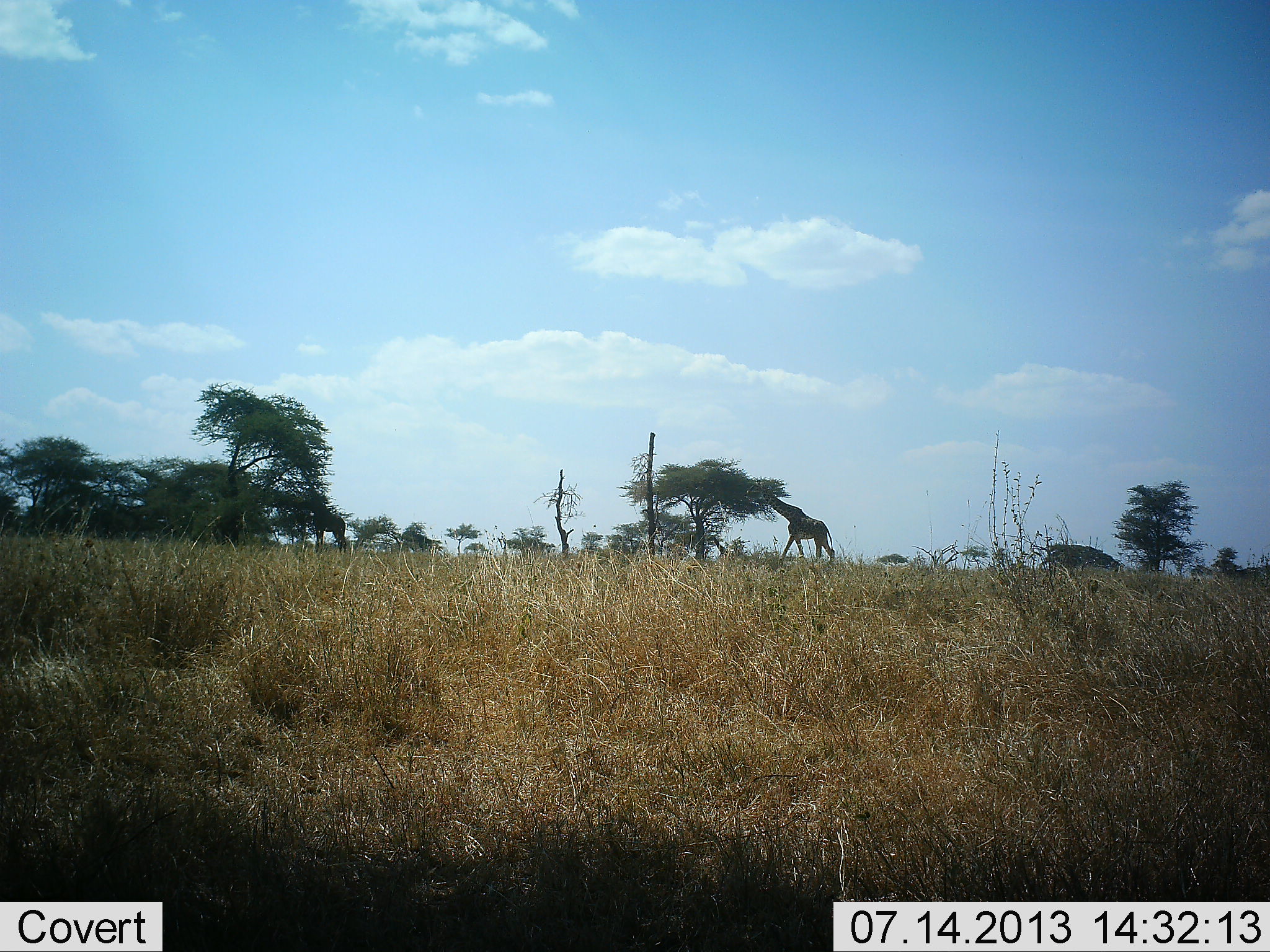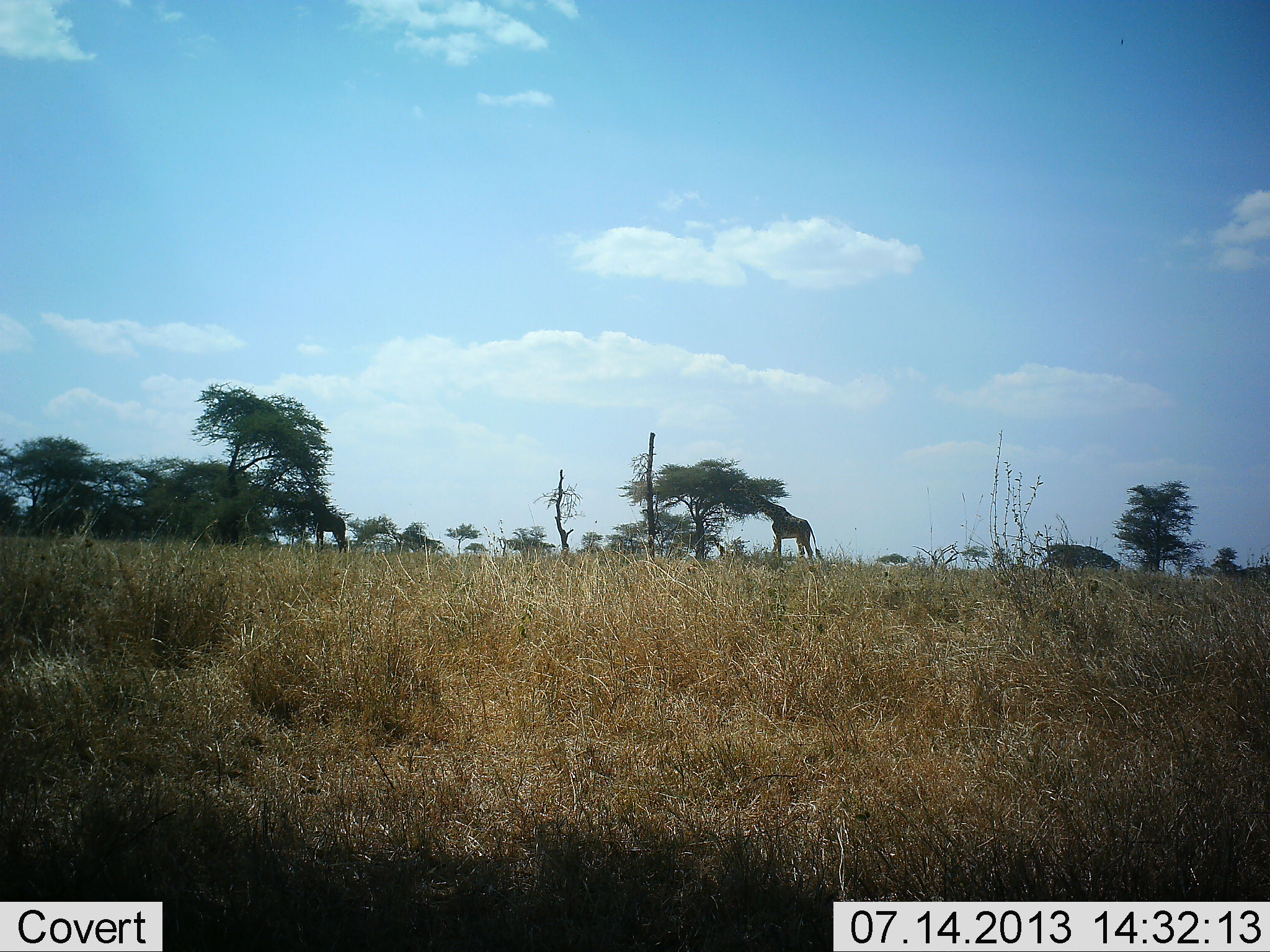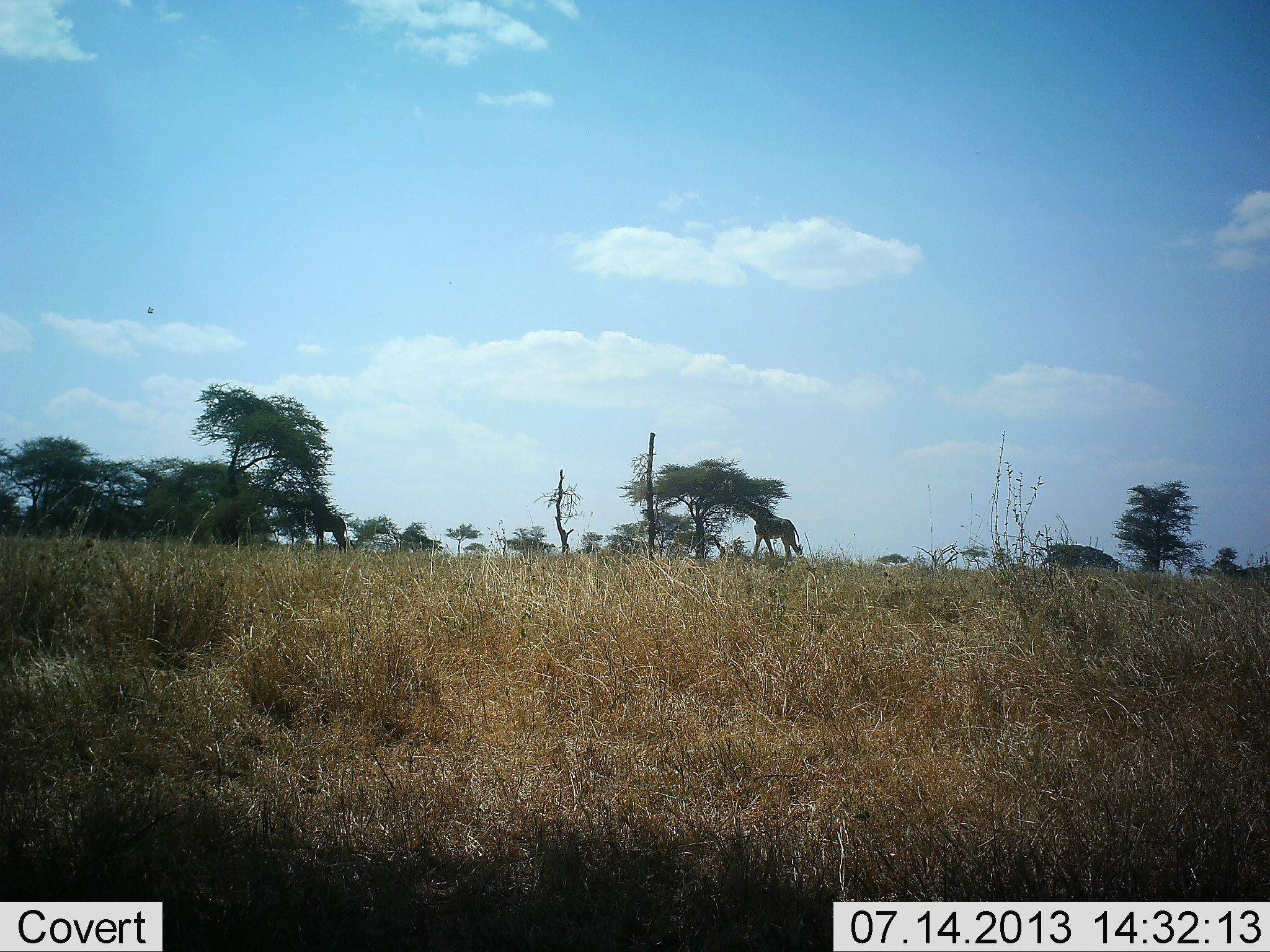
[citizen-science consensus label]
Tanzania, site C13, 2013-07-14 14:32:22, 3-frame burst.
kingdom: Animalia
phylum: Chordata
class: Mammalia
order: Artiodactyla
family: Giraffidae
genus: Giraffa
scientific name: Giraffa camelopardalis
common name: giraffe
Giraffe (Giraffa camelopardalis), count 2. Behavior (volunteer vote fractions): standing 36%, resting 0%, moving 55%, interacting 0%. Young present (vote fraction): 0%. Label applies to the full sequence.